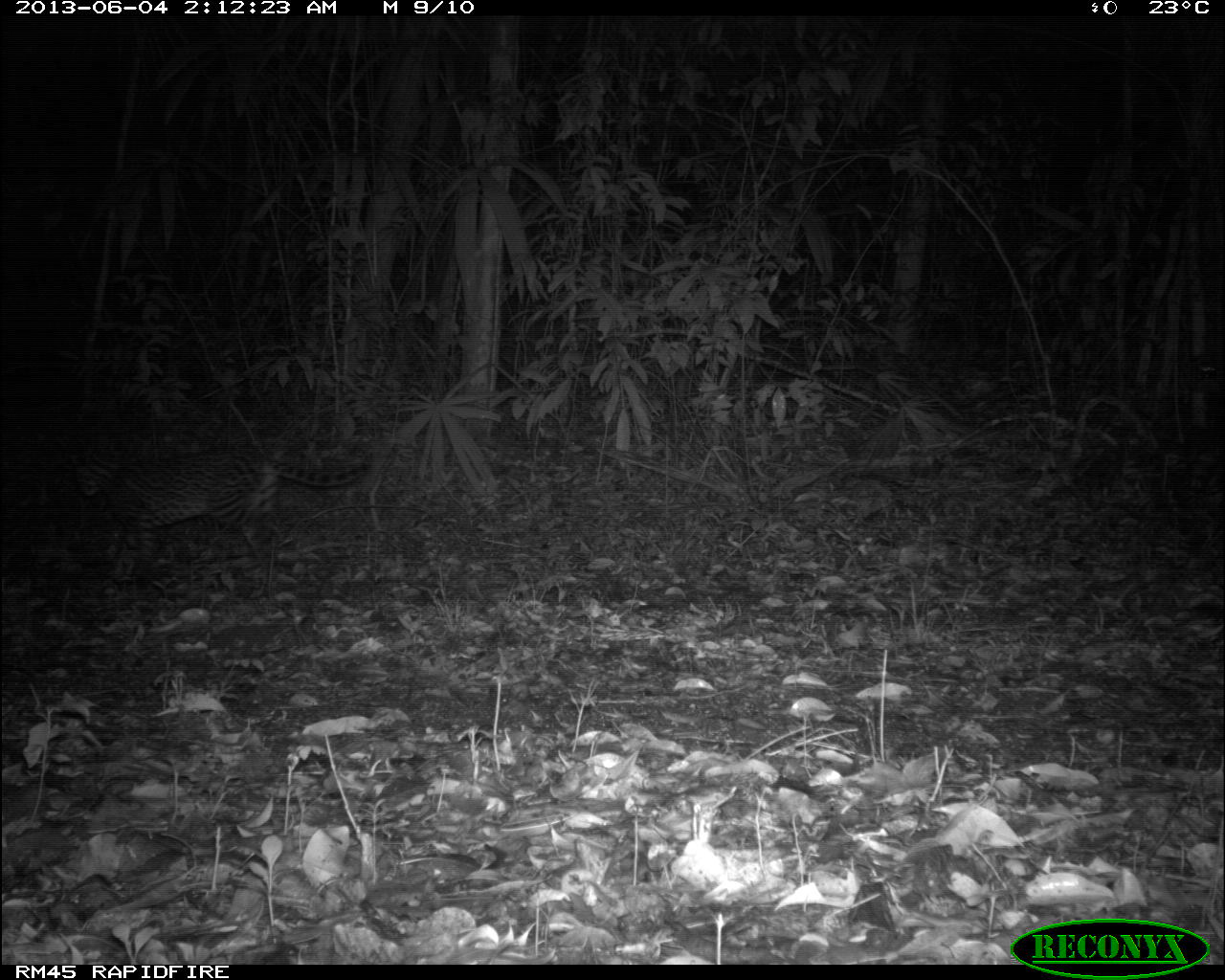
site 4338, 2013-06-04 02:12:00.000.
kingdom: Animalia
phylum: Chordata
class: Mammalia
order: Carnivora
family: Felidae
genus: Leopardus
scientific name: Leopardus pardalis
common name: ocelot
Leopardus pardalis (ocelot), count 1, sex female.